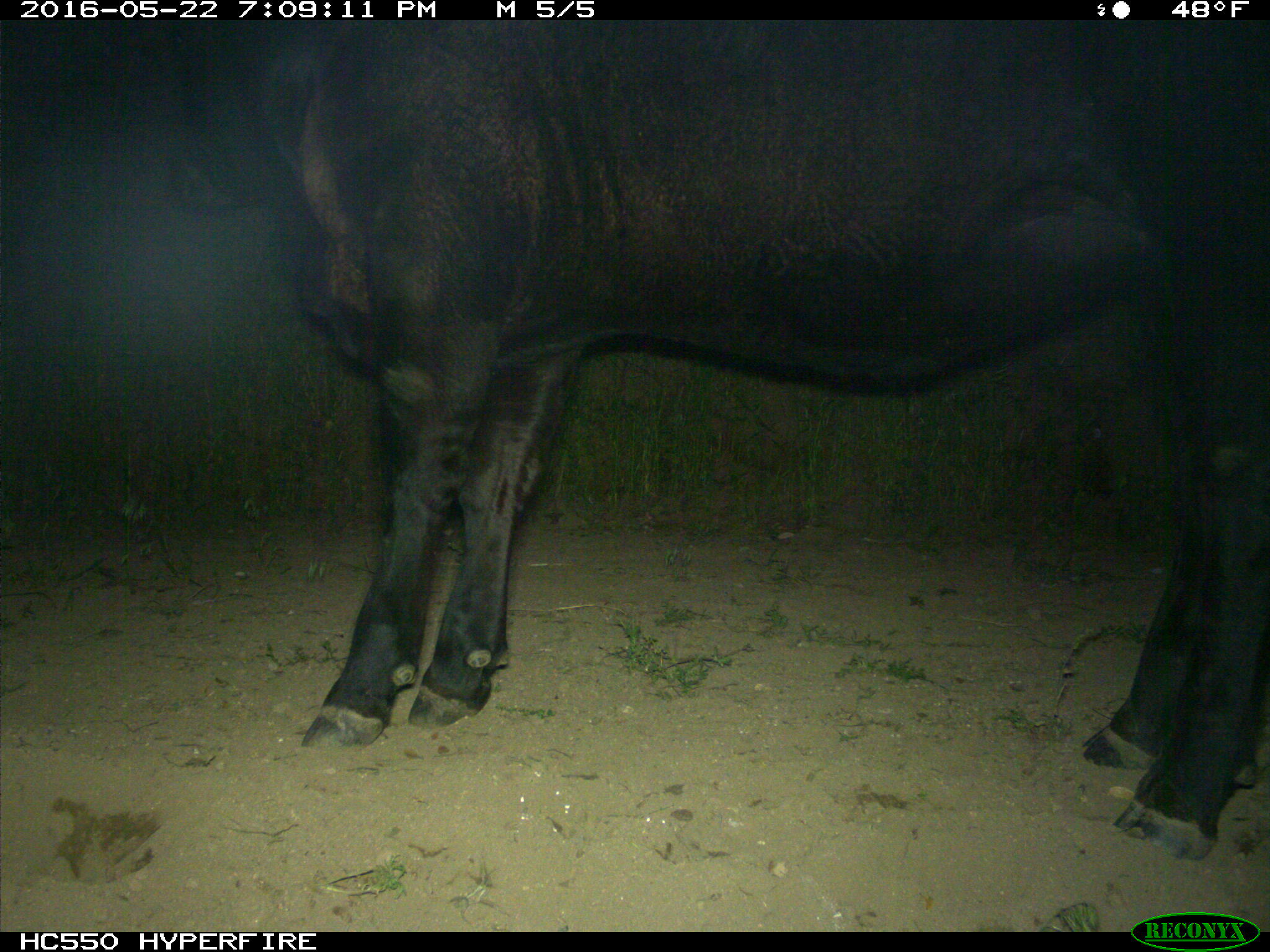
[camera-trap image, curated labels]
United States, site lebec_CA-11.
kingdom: Animalia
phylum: Chordata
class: Mammalia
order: Artiodactyla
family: Bovidae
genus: Bos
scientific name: Bos taurus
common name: domestic cow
Bos taurus (domestic cow).